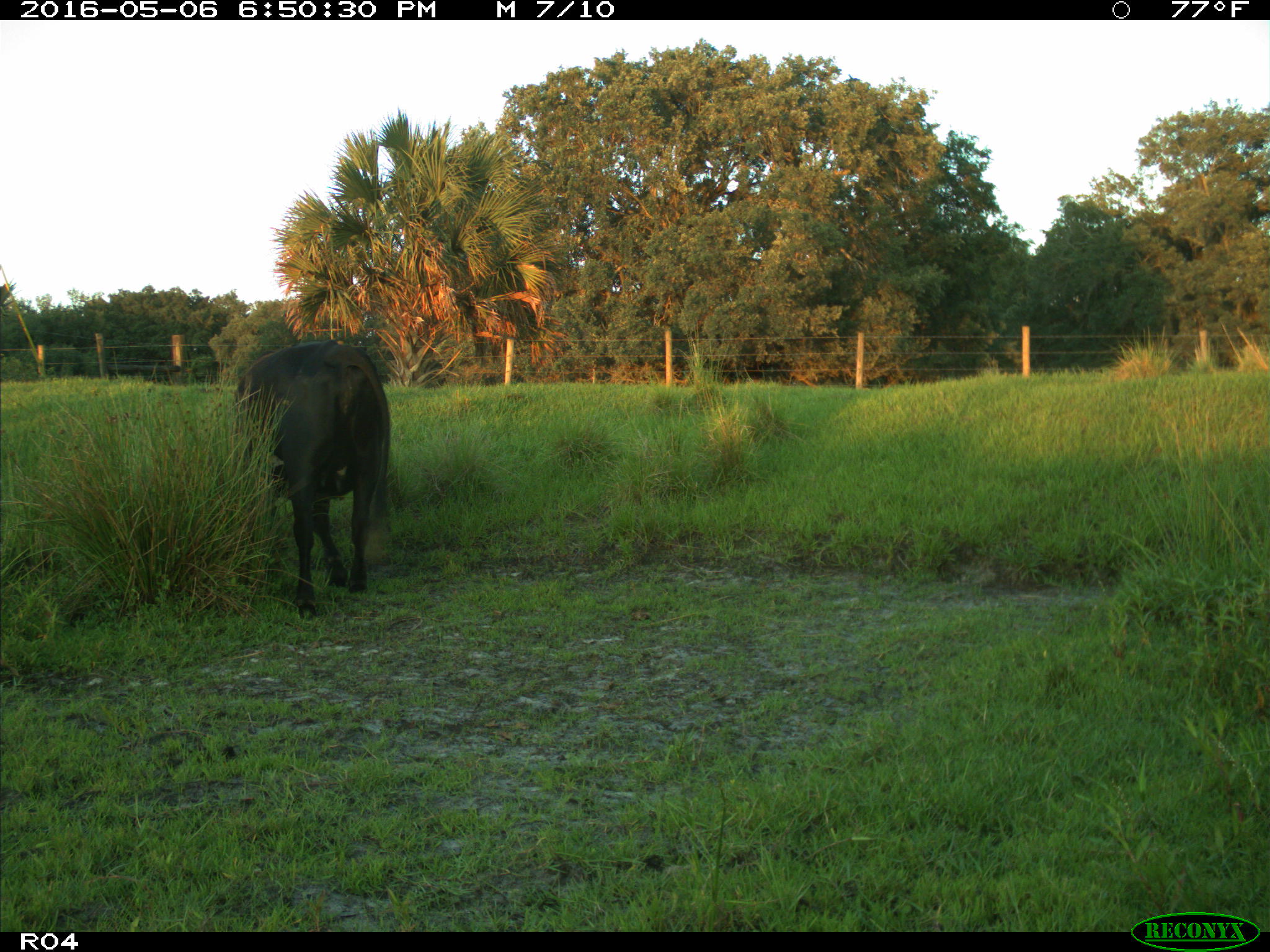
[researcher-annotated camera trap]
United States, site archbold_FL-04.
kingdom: Animalia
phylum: Chordata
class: Mammalia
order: Artiodactyla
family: Bovidae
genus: Bos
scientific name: Bos taurus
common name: domestic cow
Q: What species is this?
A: Bos taurus (domestic cow).